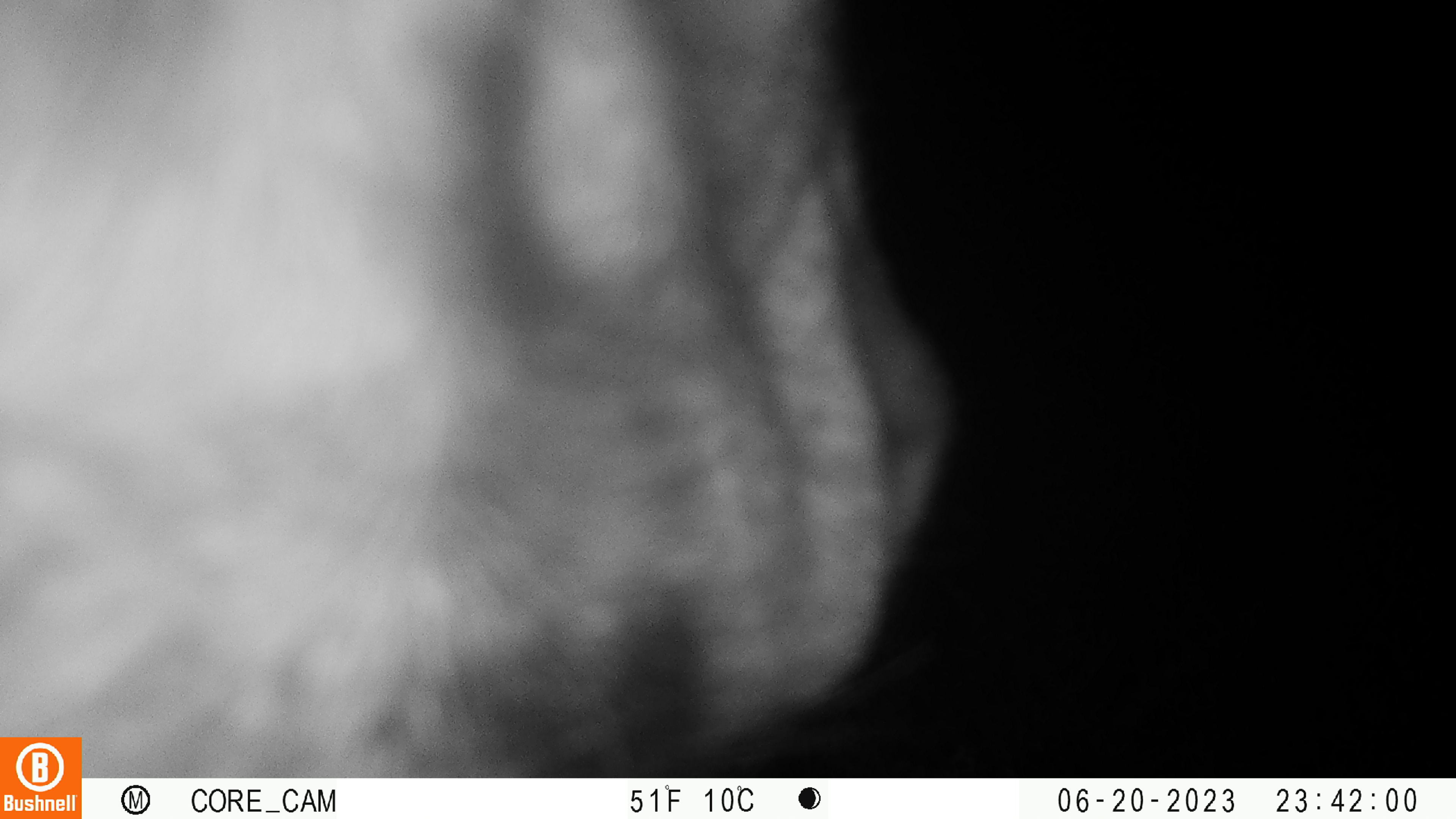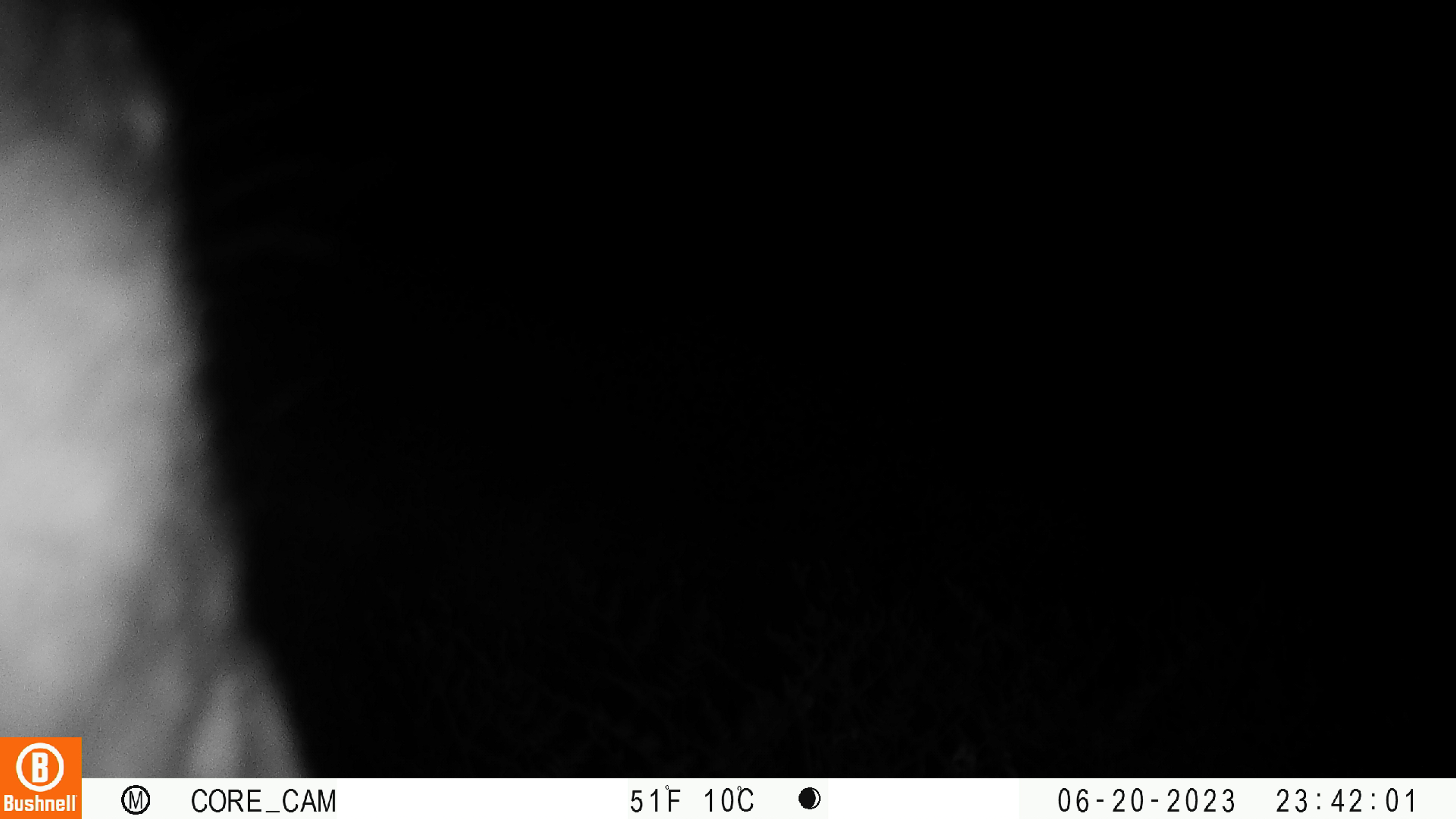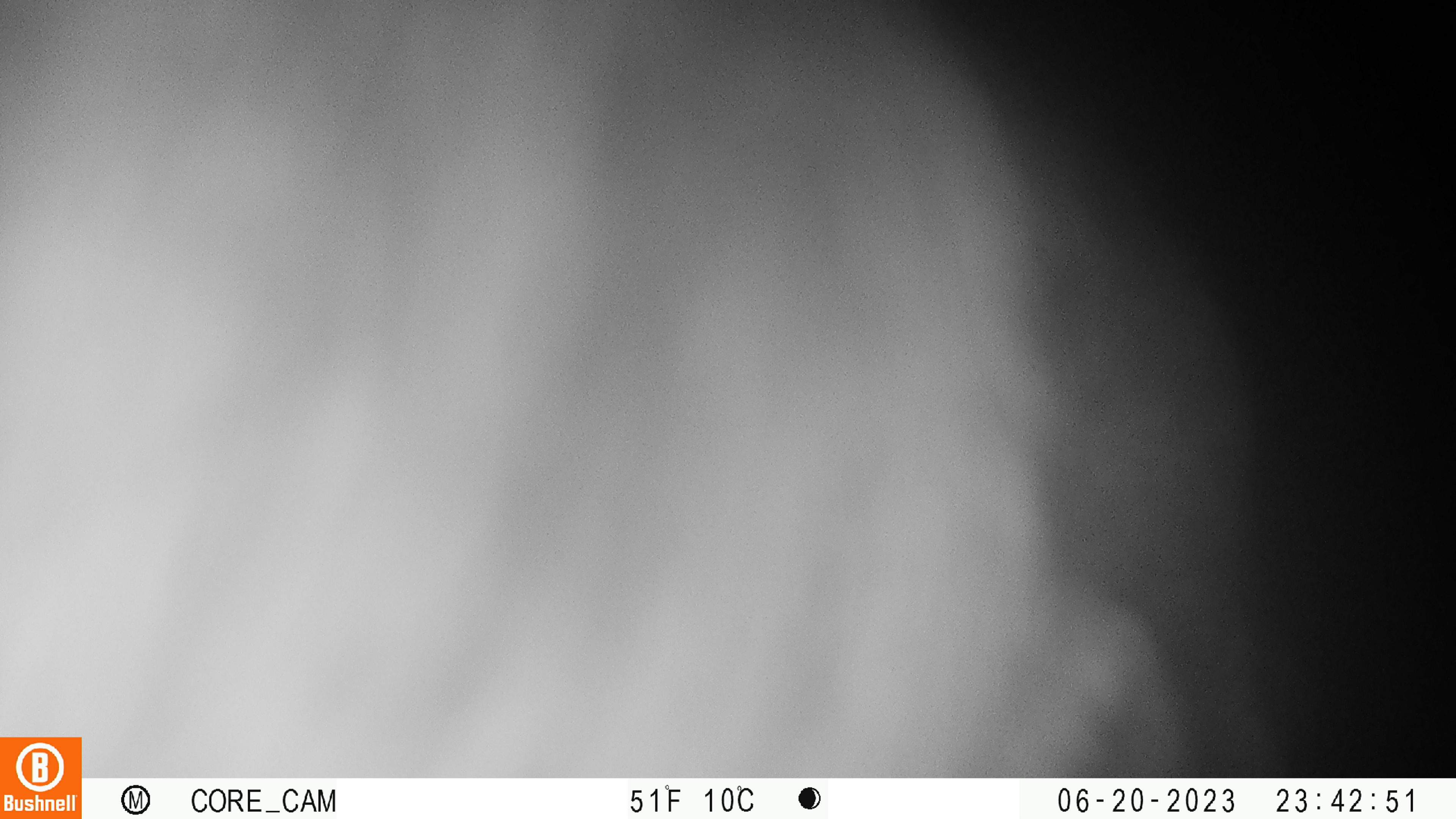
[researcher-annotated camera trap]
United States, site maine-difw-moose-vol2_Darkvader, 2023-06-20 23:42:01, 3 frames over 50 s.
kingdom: Animalia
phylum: Chordata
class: Mammalia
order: Artiodactyla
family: Cervidae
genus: Alces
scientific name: Alces alces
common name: moose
Moose (Alces alces).